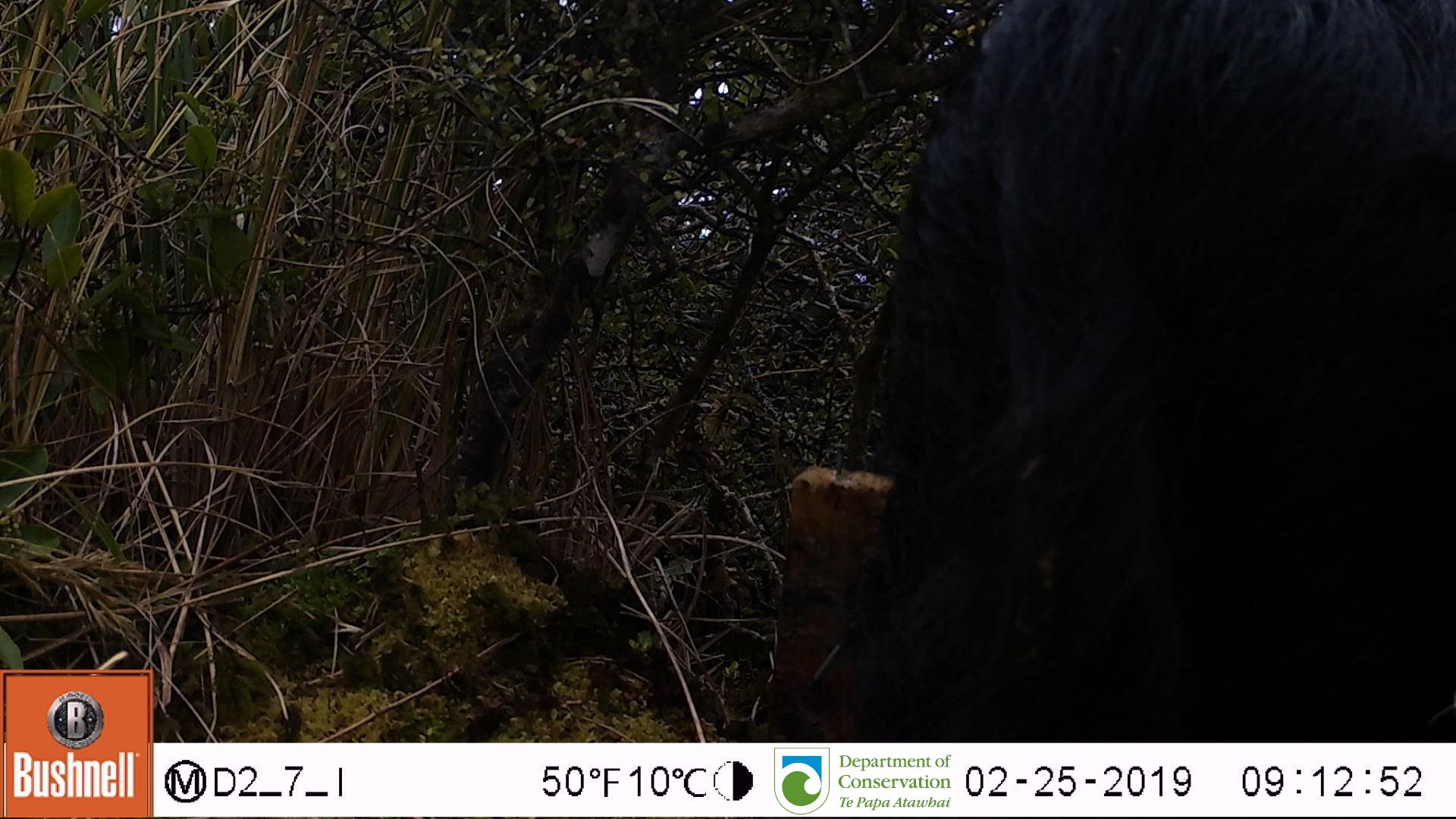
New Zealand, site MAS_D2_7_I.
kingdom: Animalia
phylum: Chordata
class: Mammalia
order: Artiodactyla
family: Suidae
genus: Sus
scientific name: Sus scrofa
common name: pig